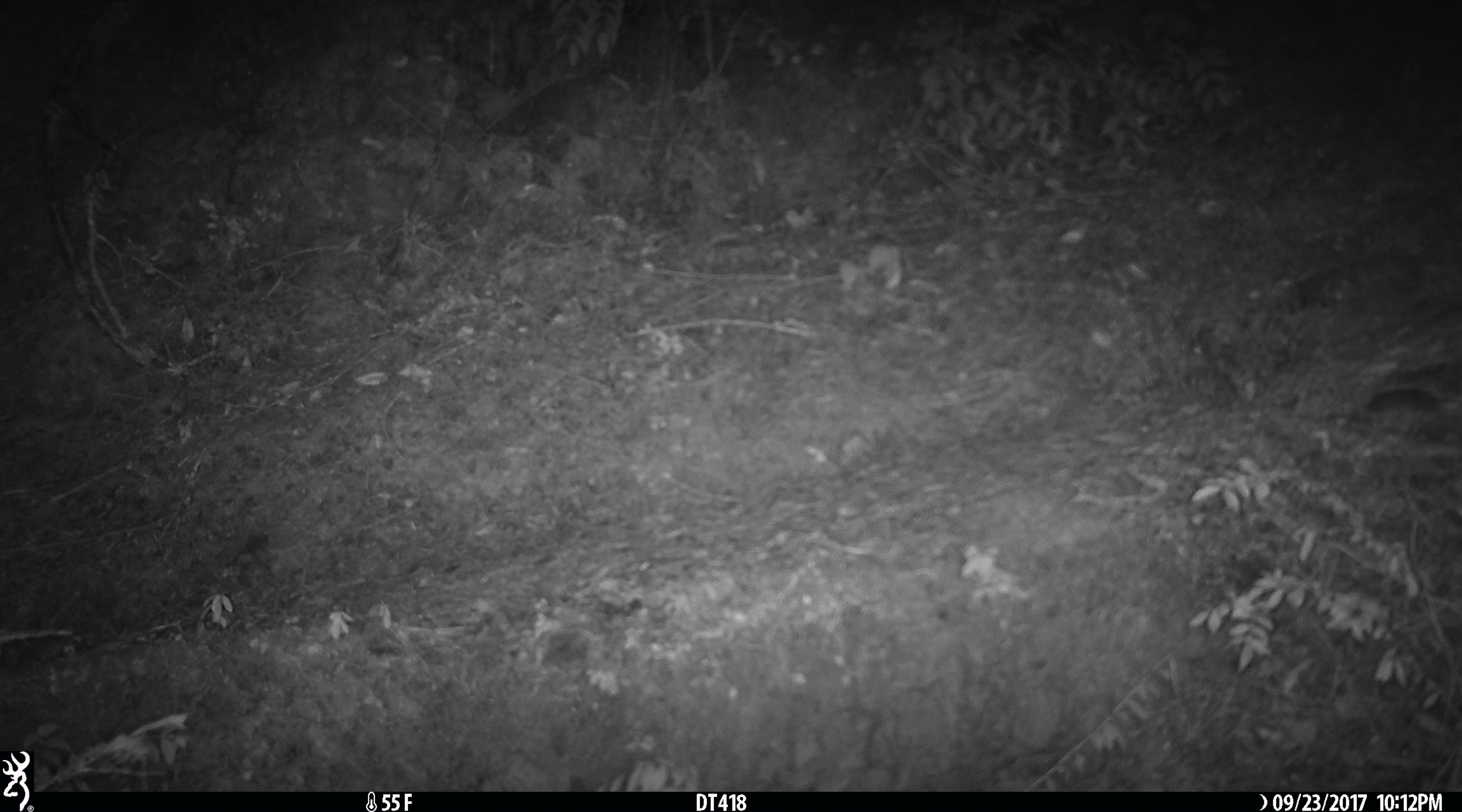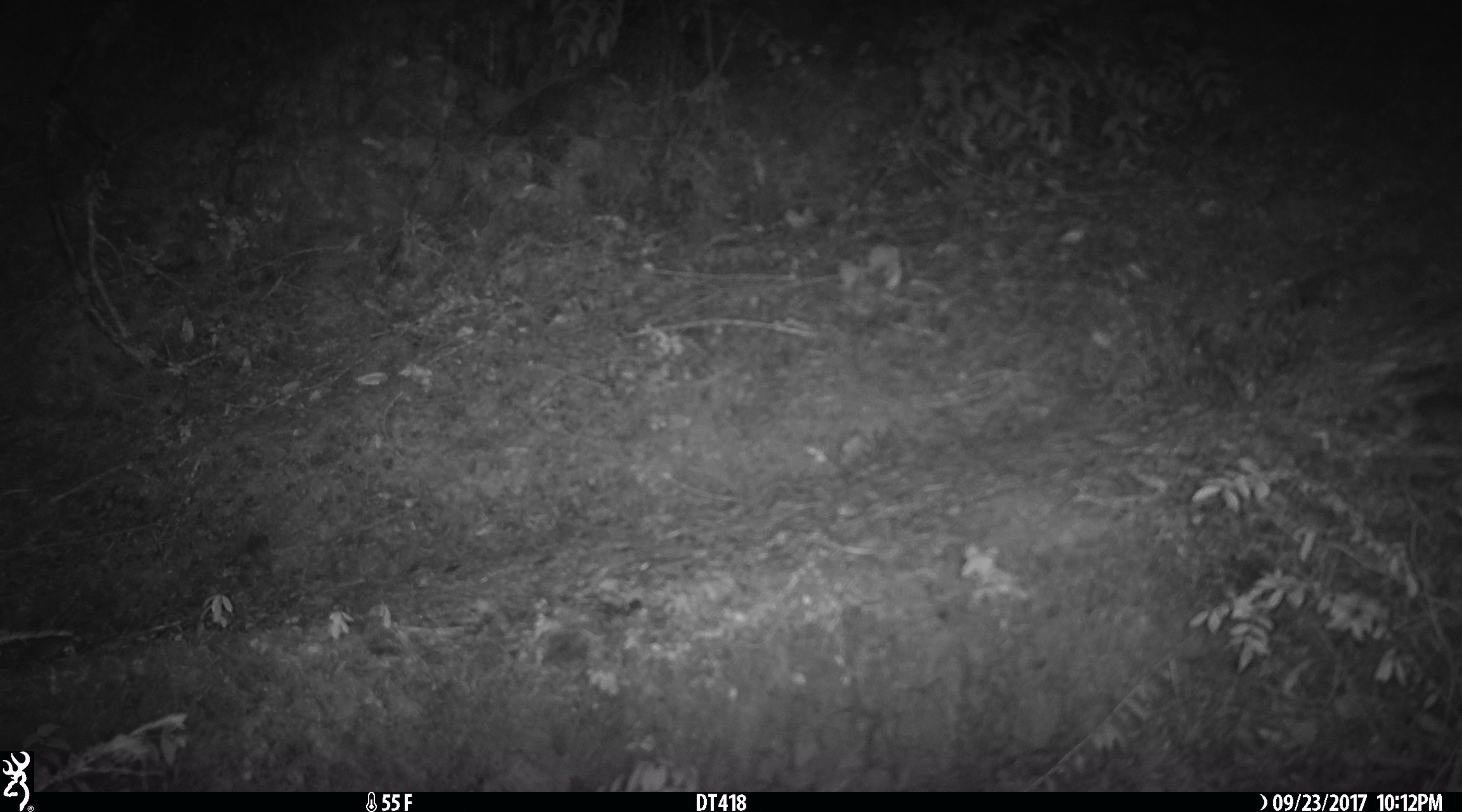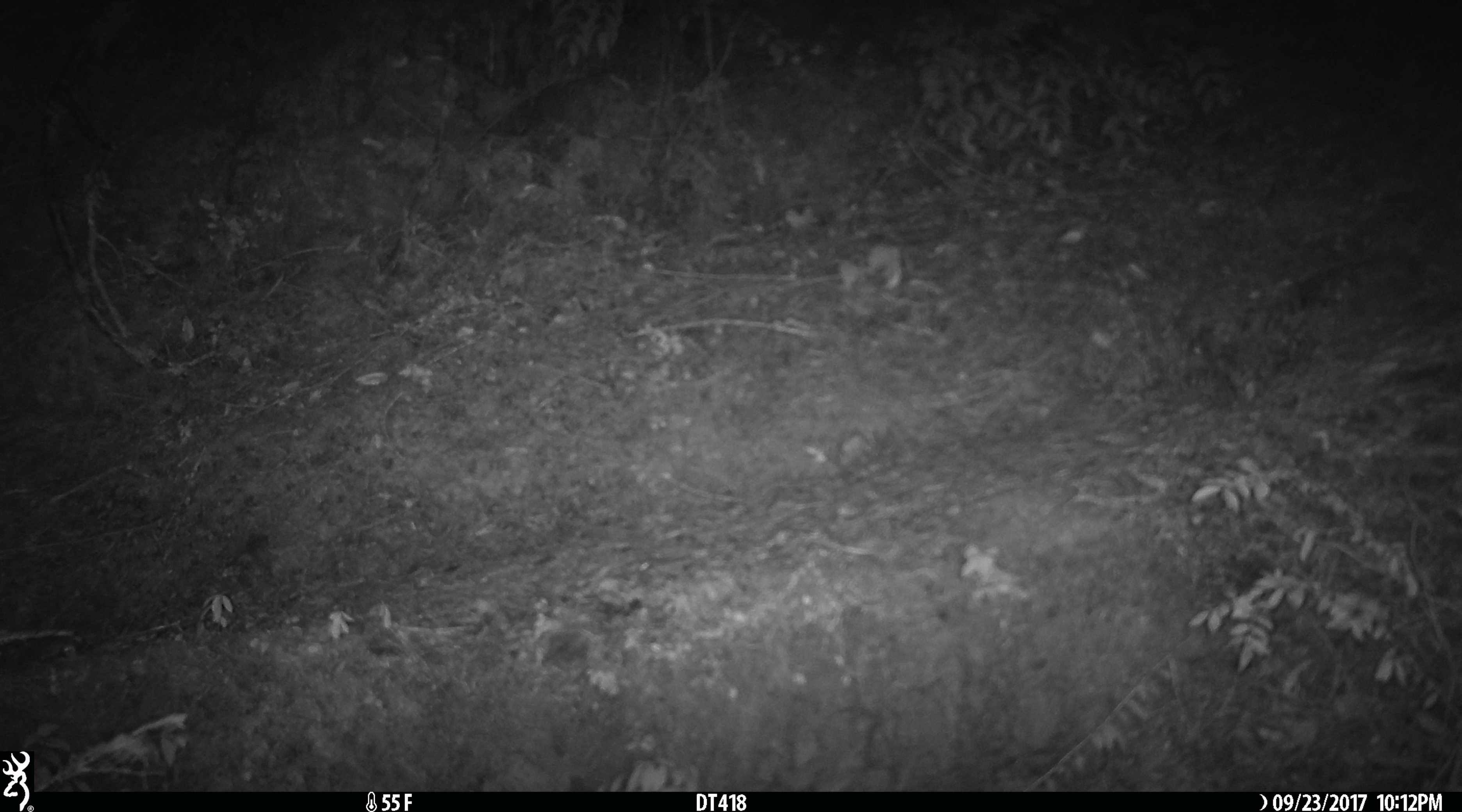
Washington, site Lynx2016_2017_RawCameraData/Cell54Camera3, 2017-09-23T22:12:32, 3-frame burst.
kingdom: Animalia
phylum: Chordata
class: Mammalia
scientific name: Mammalia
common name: small mammal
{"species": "small mammal (Mammalia)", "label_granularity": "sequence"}